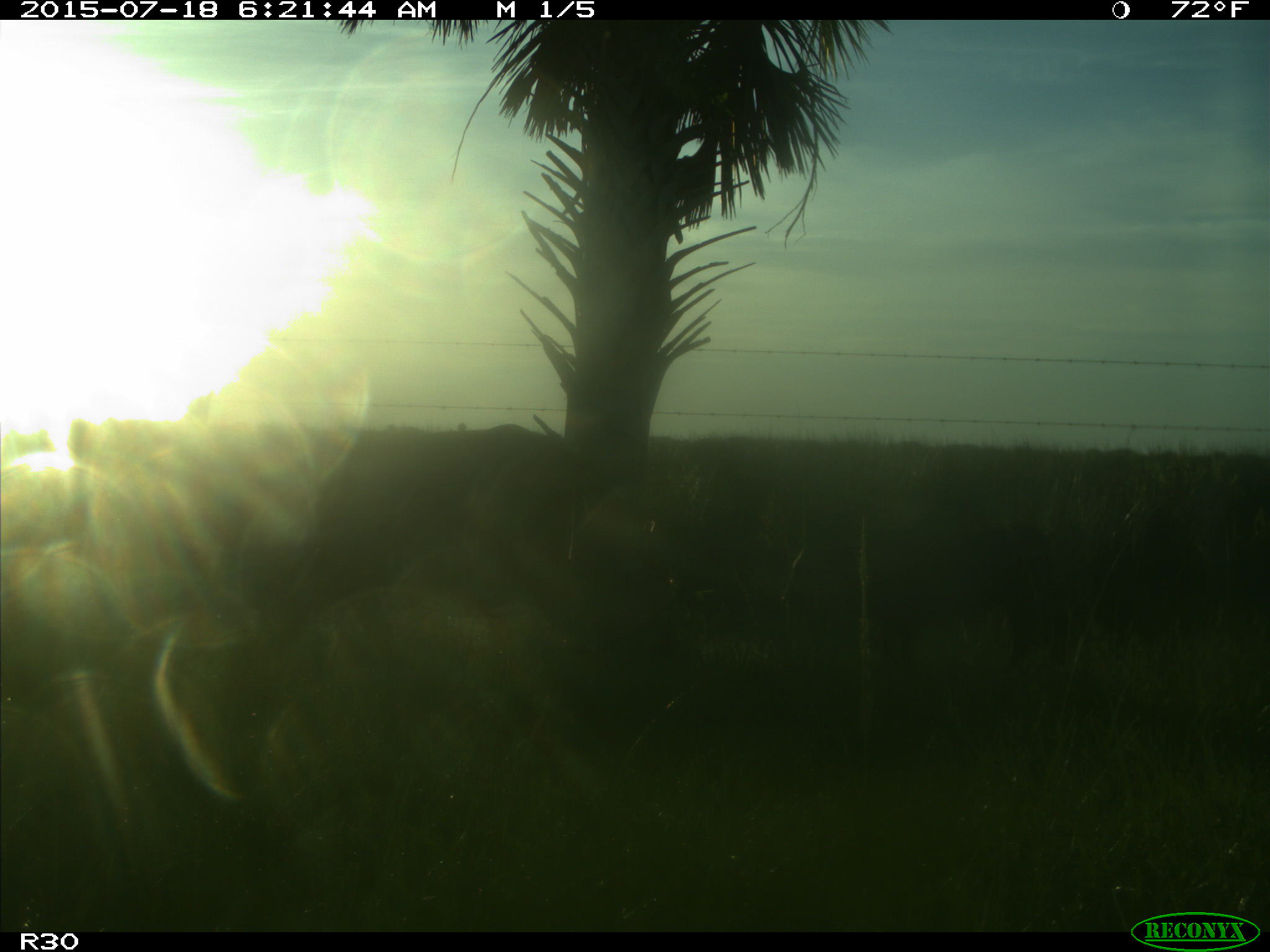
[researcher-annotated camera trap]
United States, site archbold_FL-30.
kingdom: Animalia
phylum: Chordata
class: Mammalia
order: Artiodactyla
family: Bovidae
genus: Bos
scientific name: Bos taurus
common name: domestic cow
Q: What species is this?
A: Bos taurus (domestic cow).